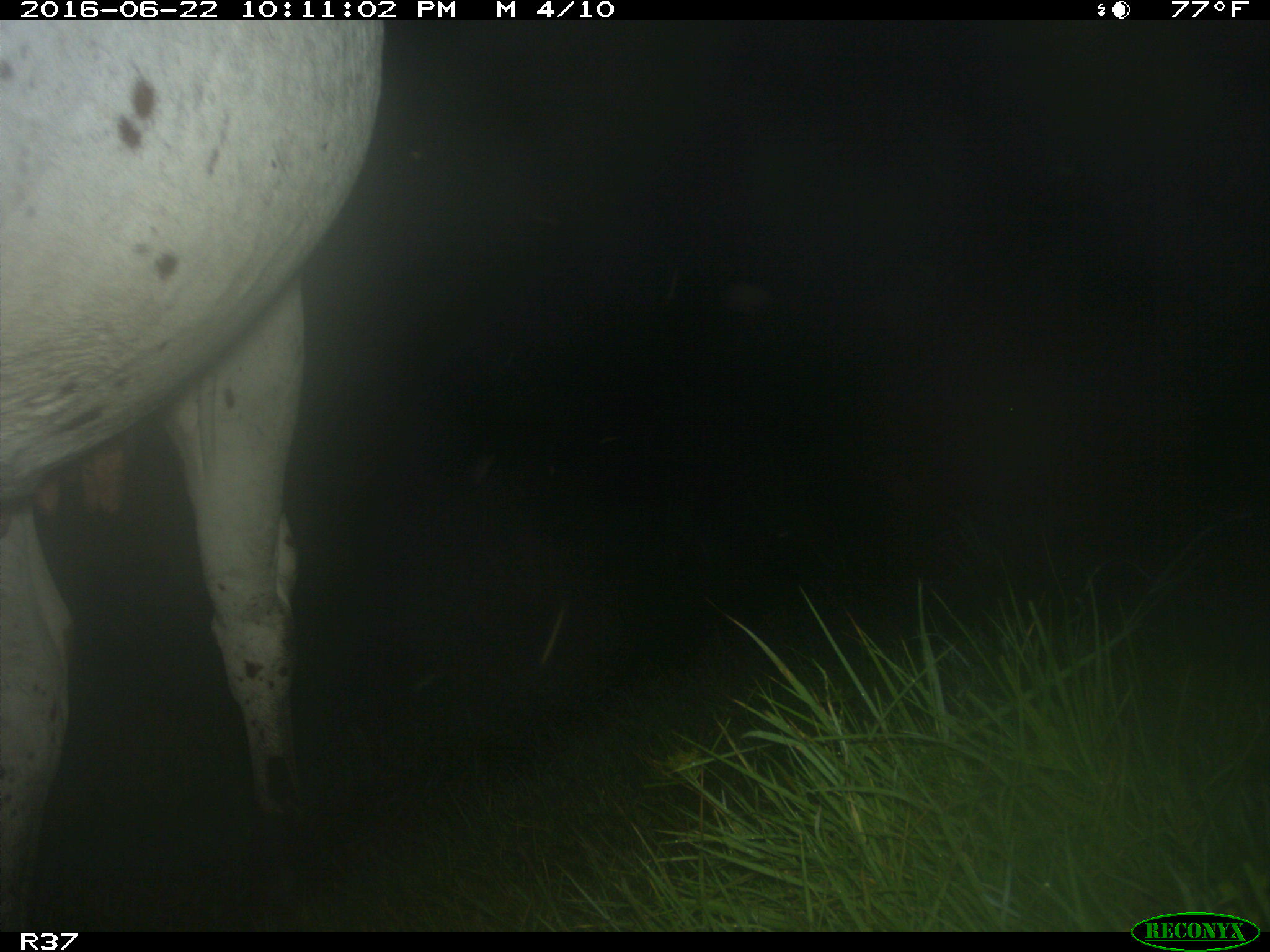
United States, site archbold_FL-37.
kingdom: Animalia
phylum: Chordata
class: Mammalia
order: Artiodactyla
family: Bovidae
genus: Bos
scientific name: Bos taurus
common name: domestic cow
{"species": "Bos taurus (domestic cow)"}